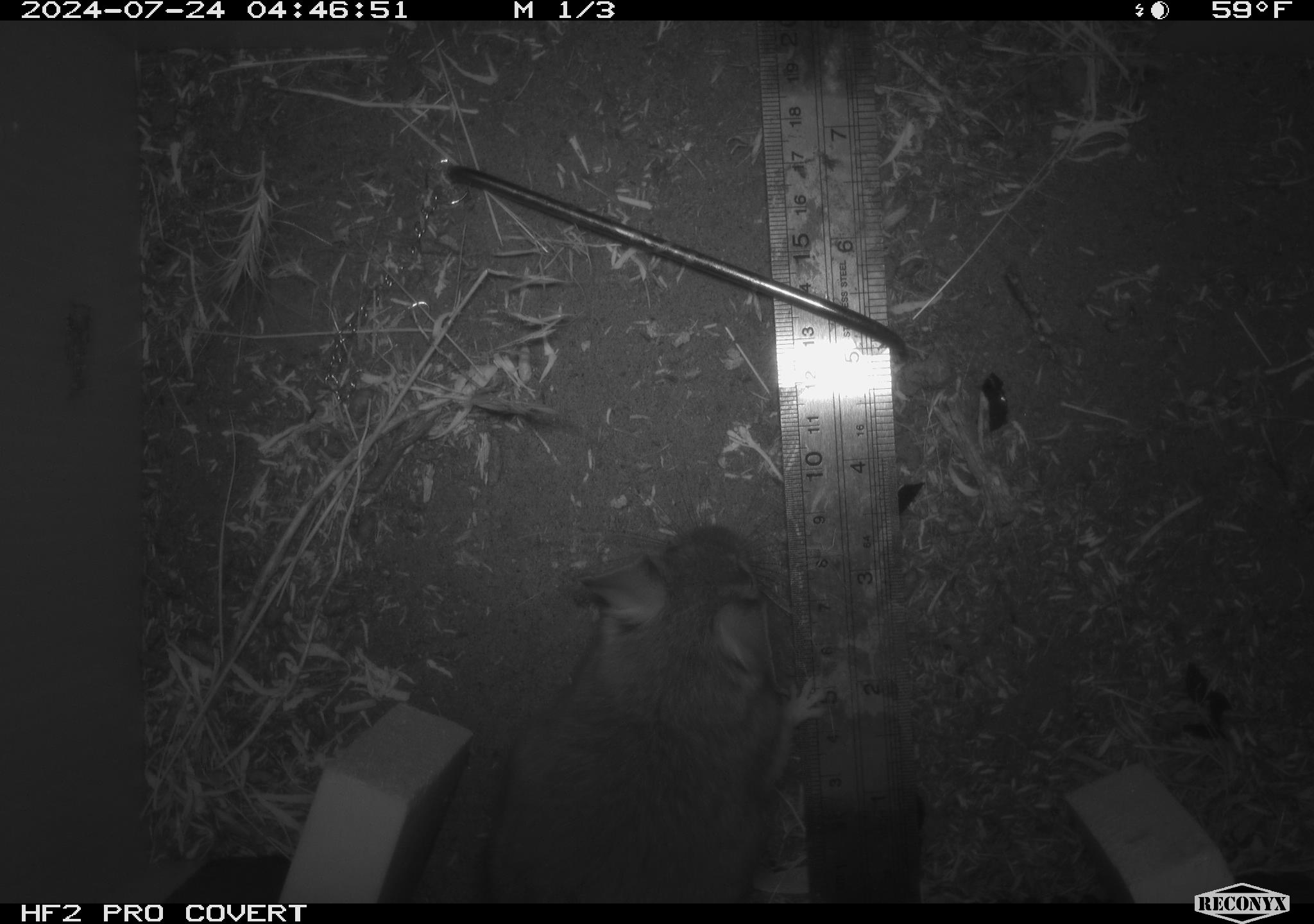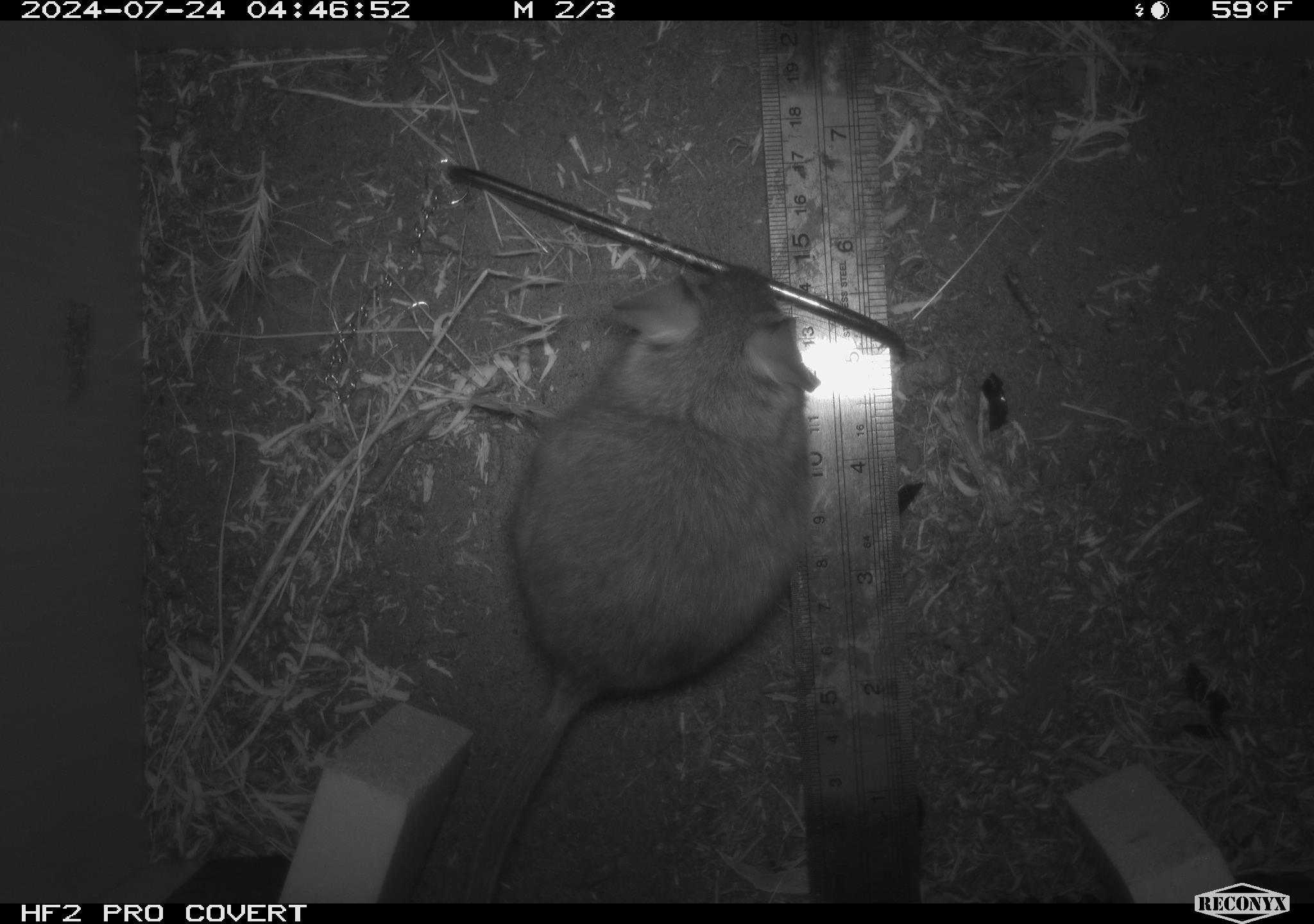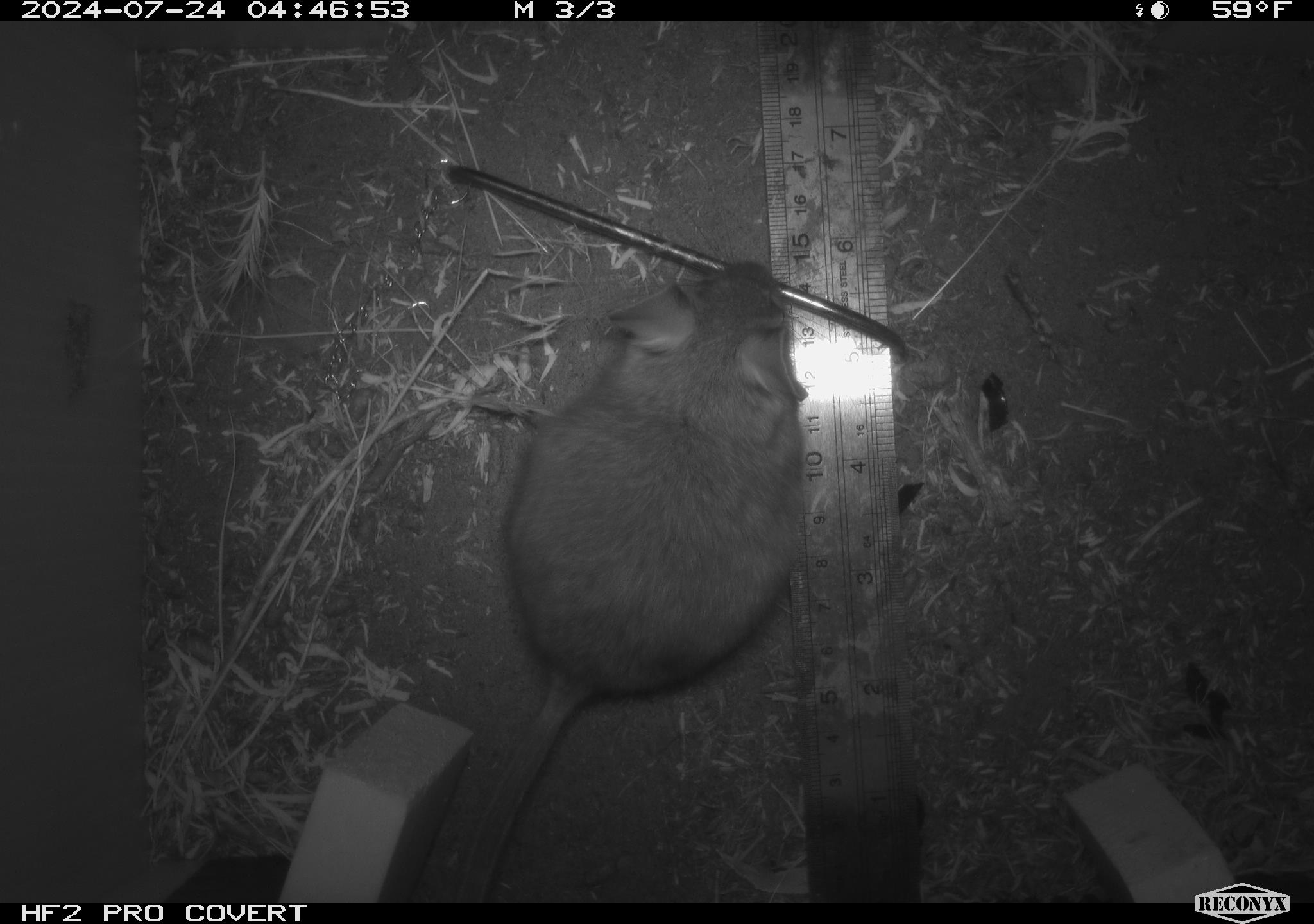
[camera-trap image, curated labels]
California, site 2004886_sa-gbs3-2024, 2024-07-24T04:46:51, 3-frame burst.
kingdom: Animalia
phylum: Chordata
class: Mammalia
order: Rodentia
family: Cricetidae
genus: Neotoma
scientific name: Neotoma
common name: pack rat or woodrat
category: neotoma species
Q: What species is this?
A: Neotoma species (pack rat or woodrat) (Neotoma).